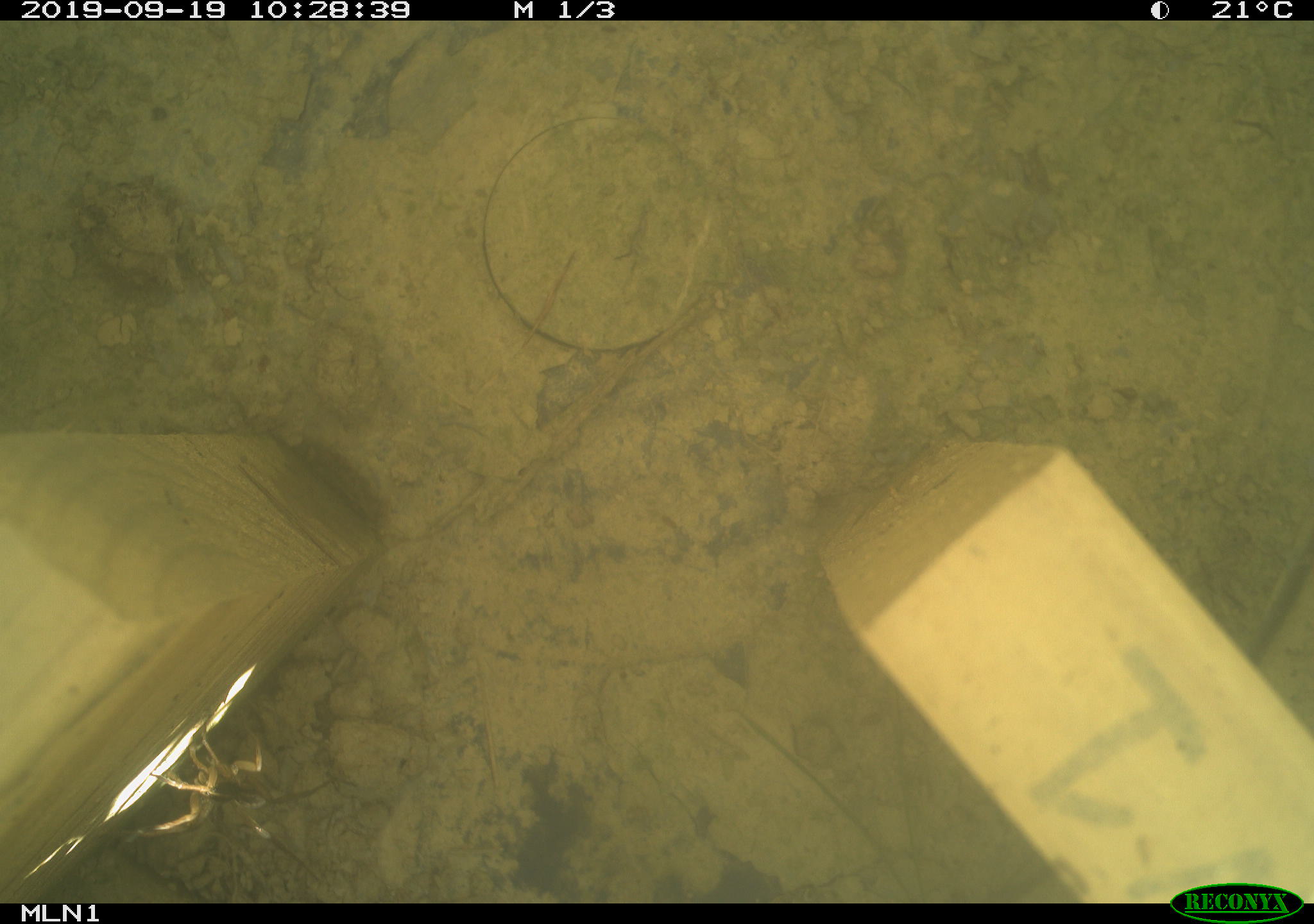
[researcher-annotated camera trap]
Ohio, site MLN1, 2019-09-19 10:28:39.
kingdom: Animalia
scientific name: Animalia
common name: animal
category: invertebrate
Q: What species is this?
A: Invertebrate (animal) (Animalia).